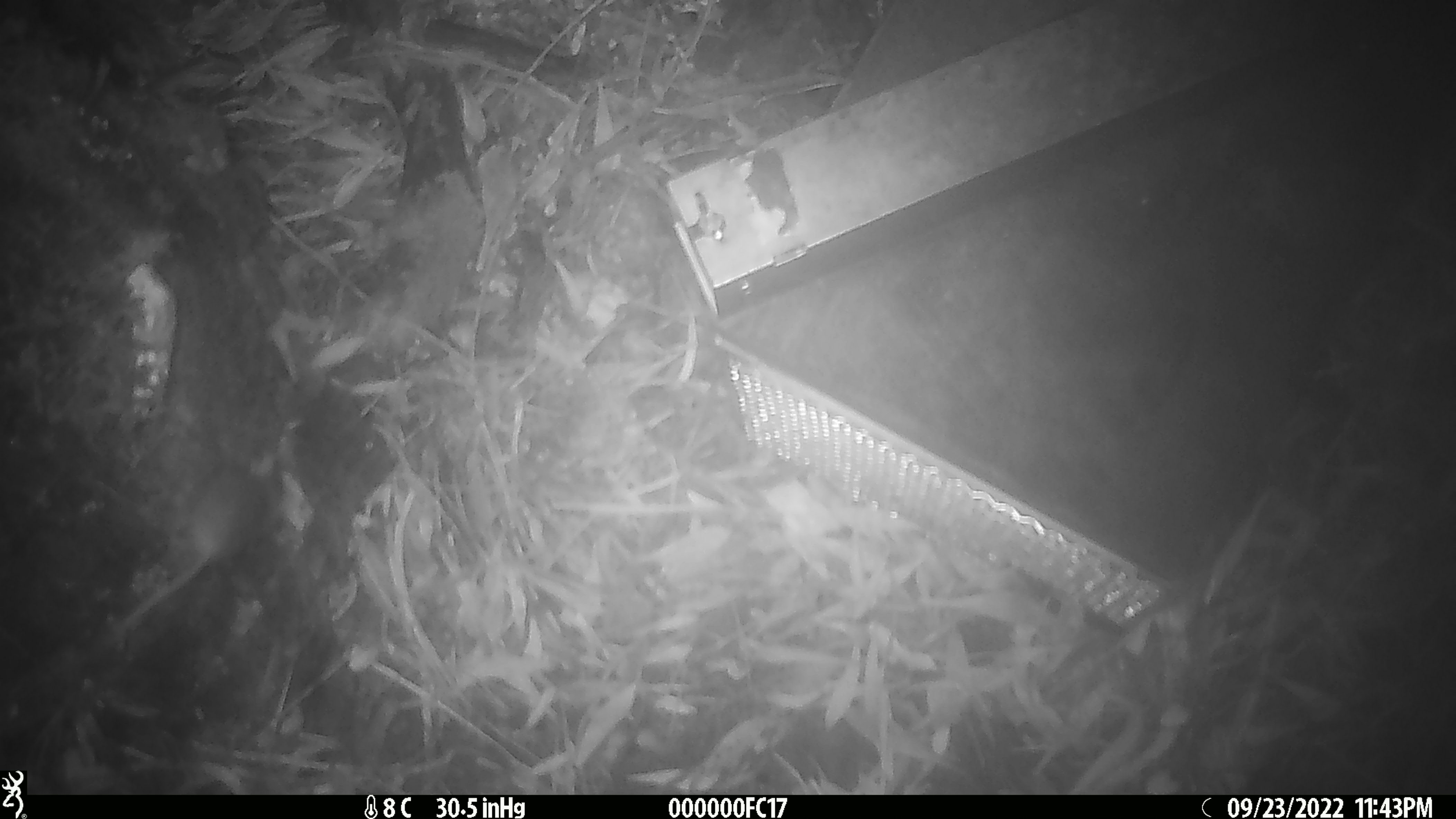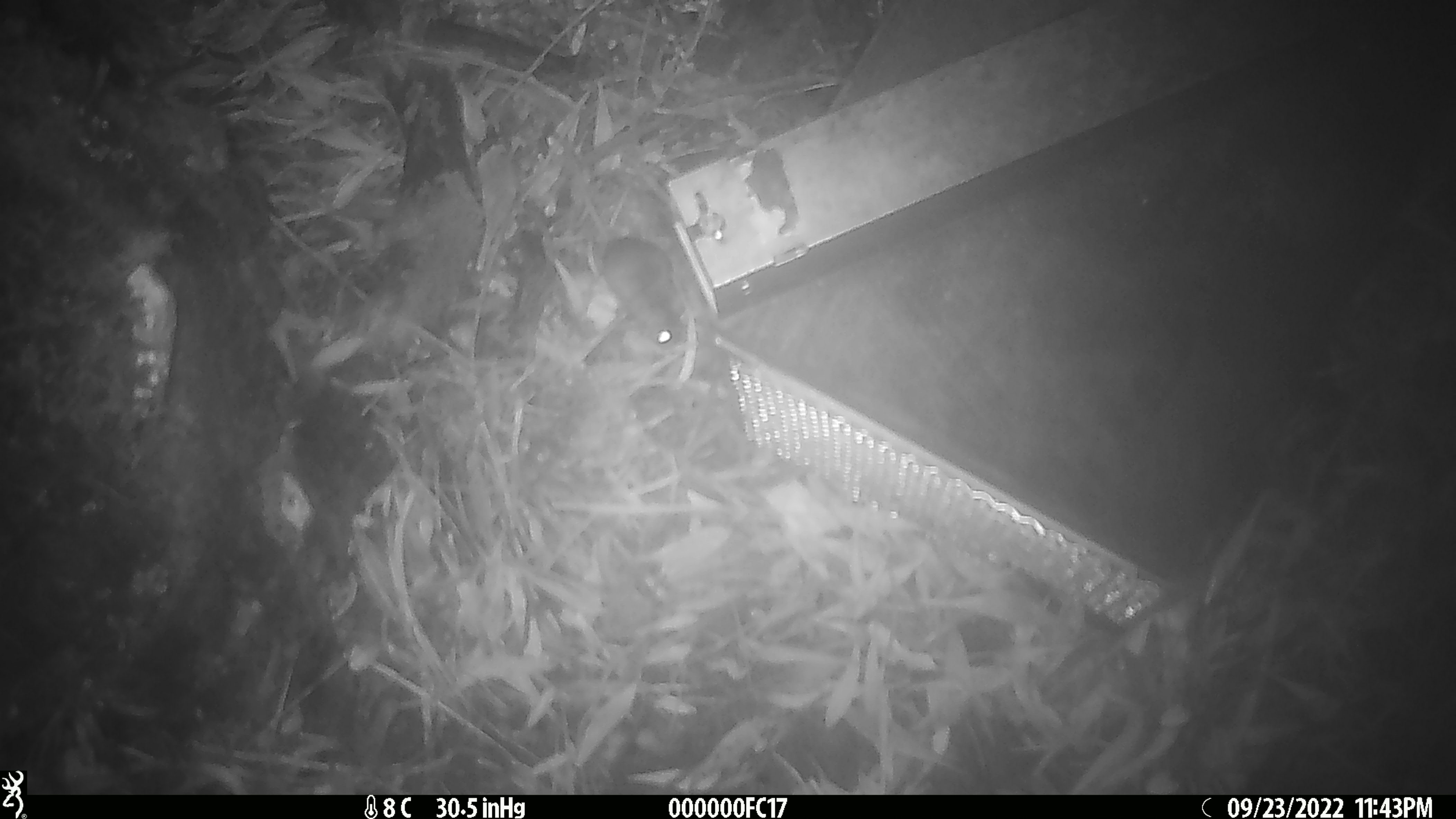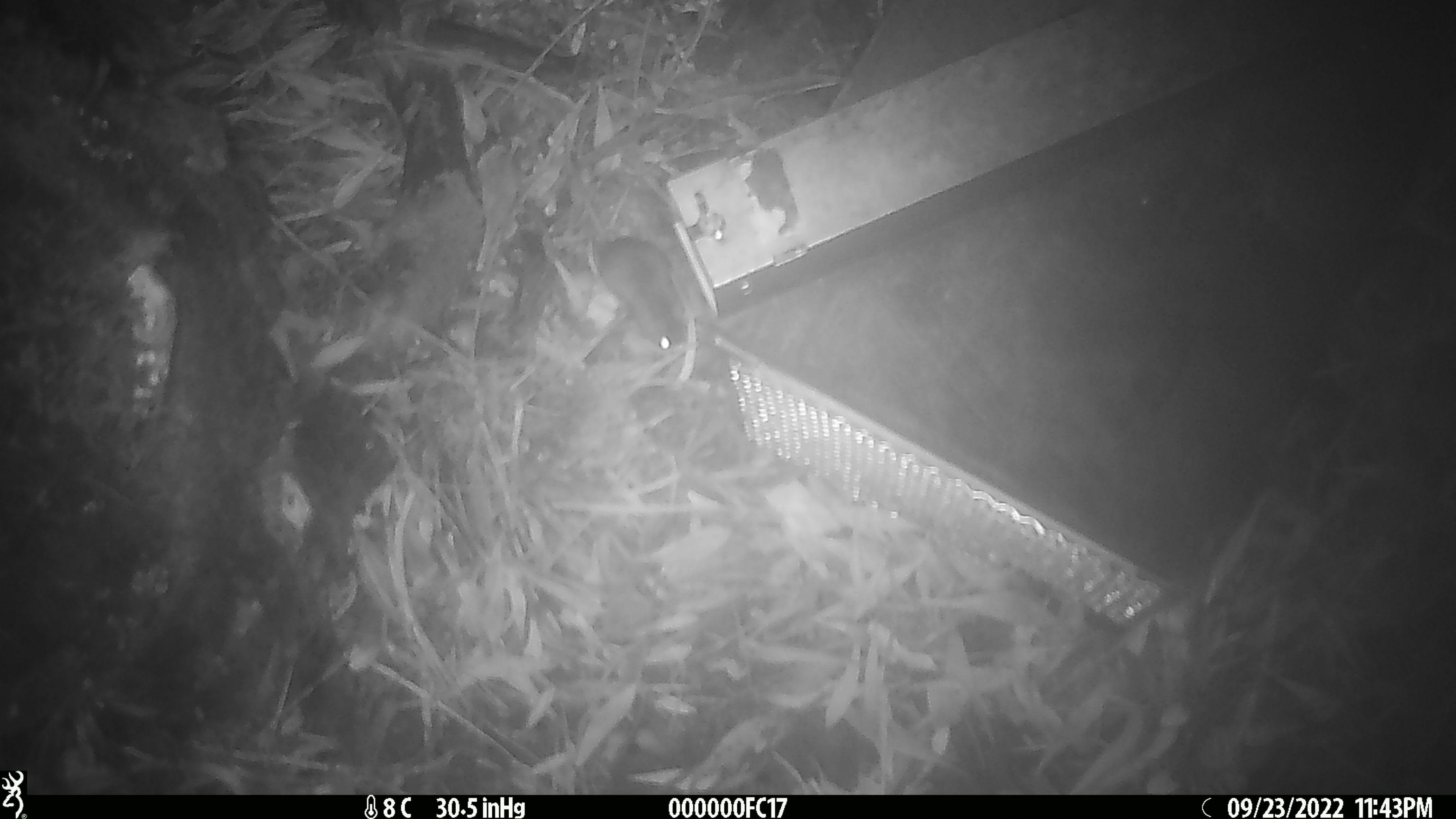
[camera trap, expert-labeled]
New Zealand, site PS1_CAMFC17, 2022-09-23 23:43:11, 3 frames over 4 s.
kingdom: Animalia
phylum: Chordata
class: Mammalia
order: Rodentia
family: Muridae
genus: Mus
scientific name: Mus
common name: mouse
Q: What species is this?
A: Mouse (Mus).